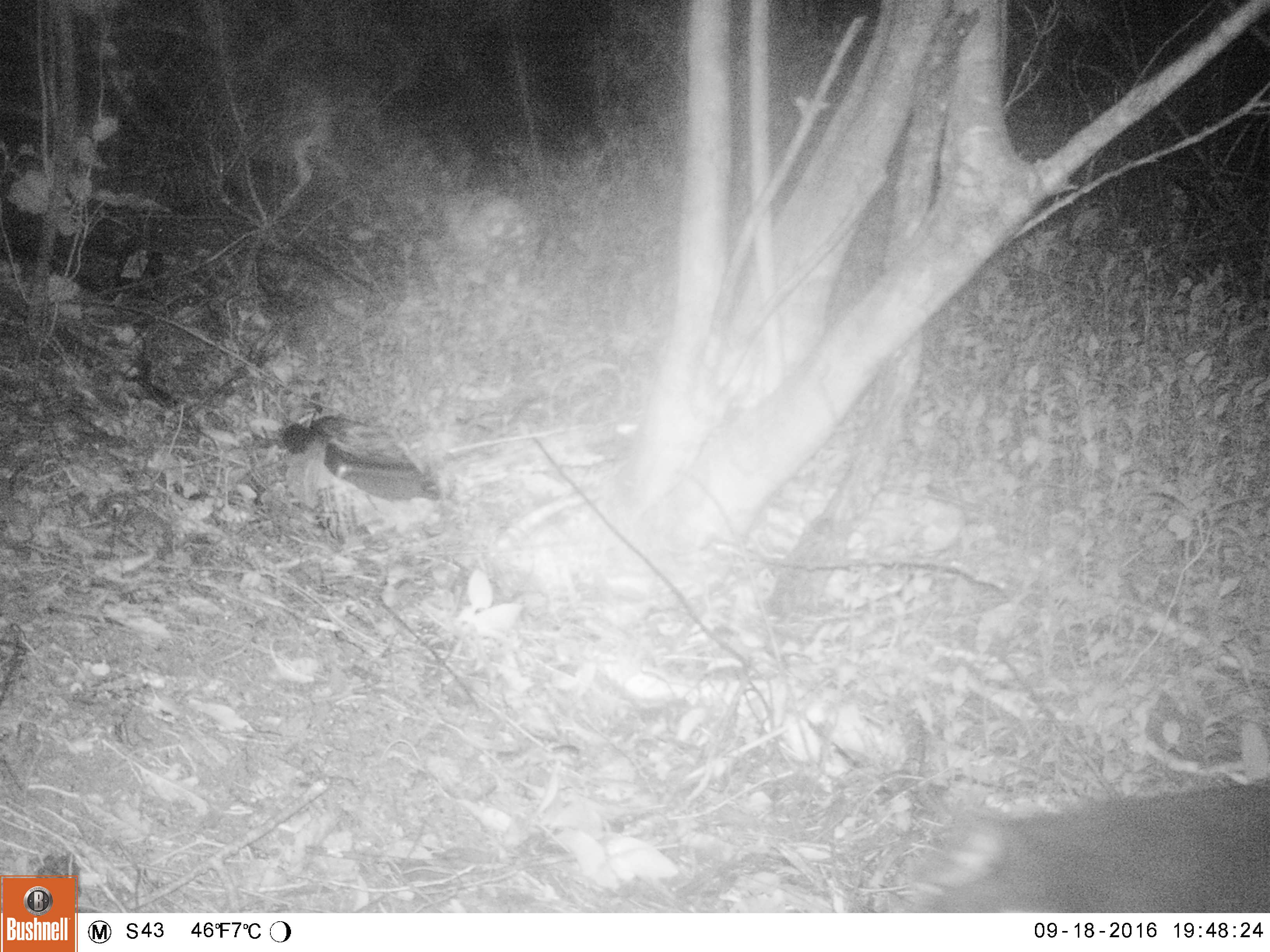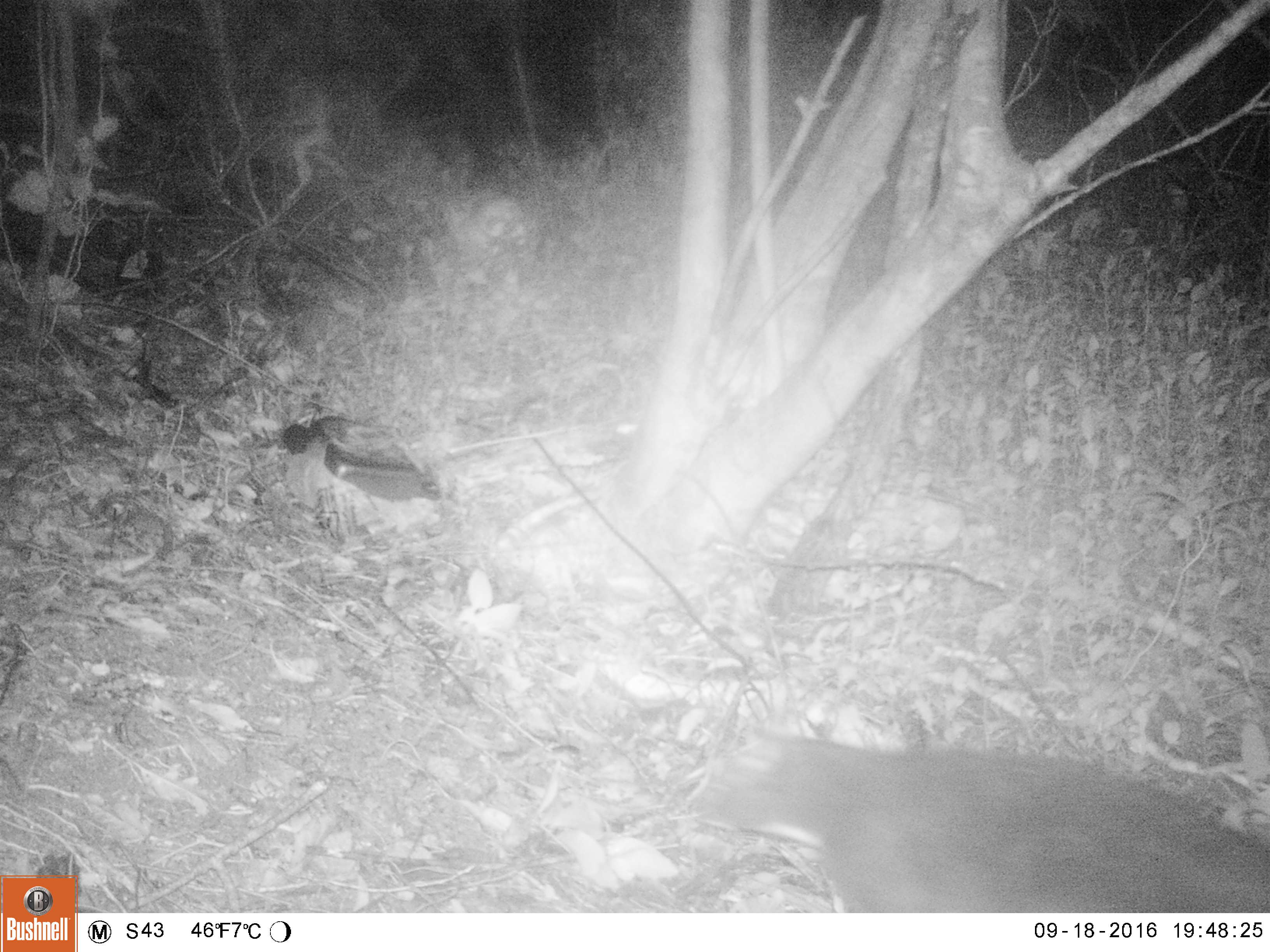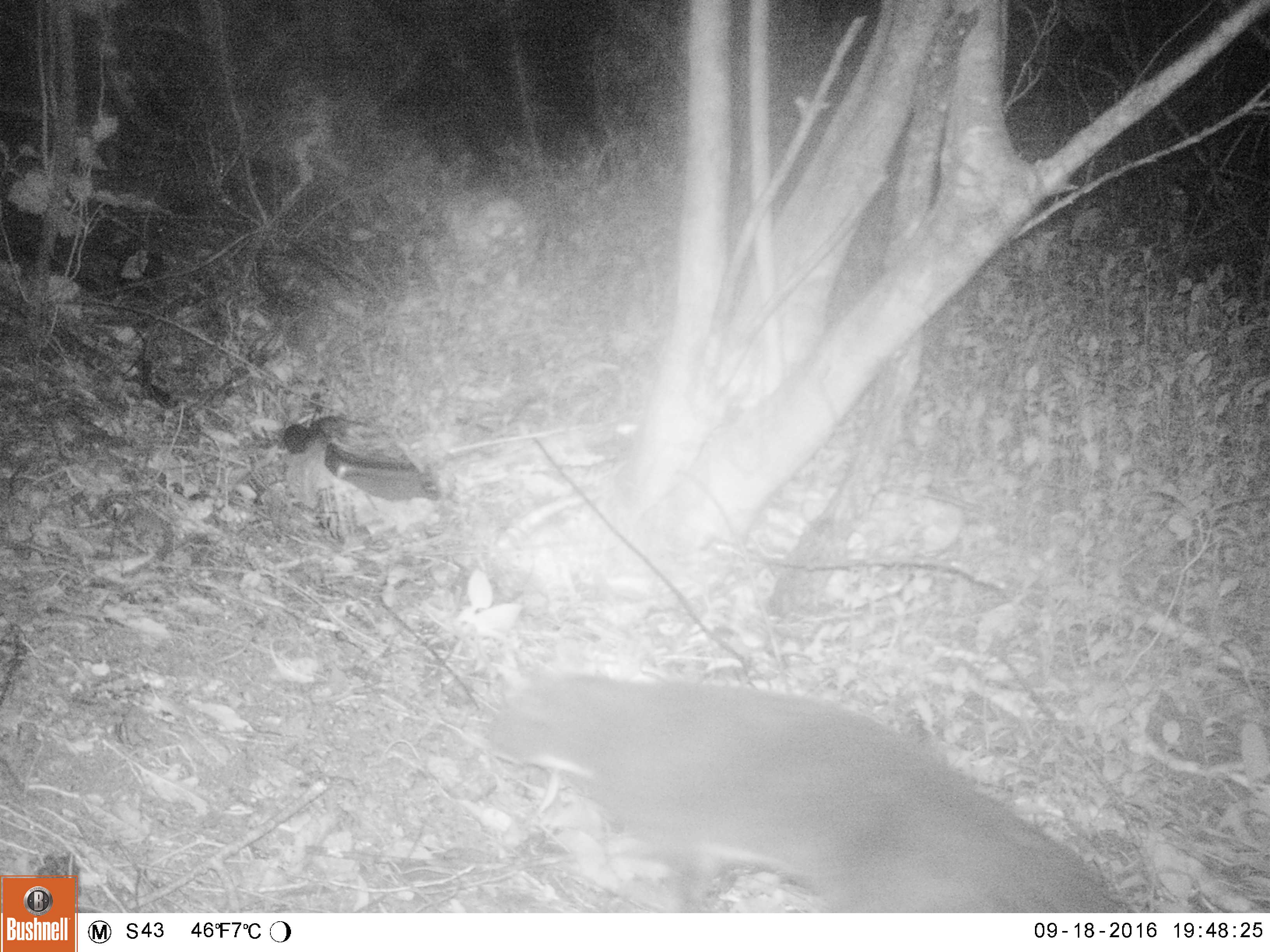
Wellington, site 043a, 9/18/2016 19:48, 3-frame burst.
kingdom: Animalia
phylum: Chordata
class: Mammalia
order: Carnivora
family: Felidae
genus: Felis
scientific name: Felis catus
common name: cat